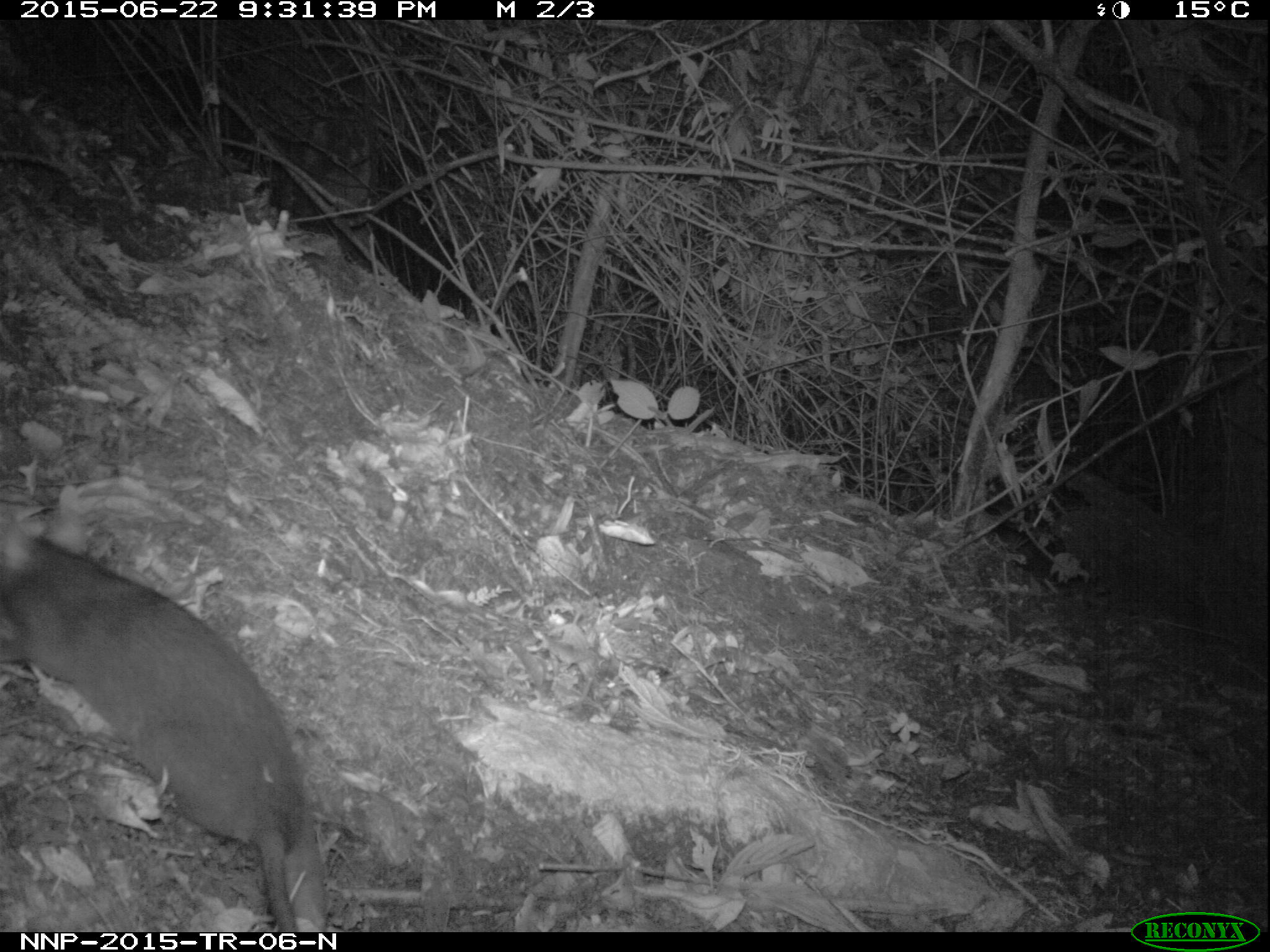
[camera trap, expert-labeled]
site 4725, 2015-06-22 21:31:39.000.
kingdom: Animalia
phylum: Chordata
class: Mammalia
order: Rodentia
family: Nesomyidae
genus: Cricetomys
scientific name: Cricetomys gambianus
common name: african giant pouched rat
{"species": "Cricetomys gambianus (african giant pouched rat)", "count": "1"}